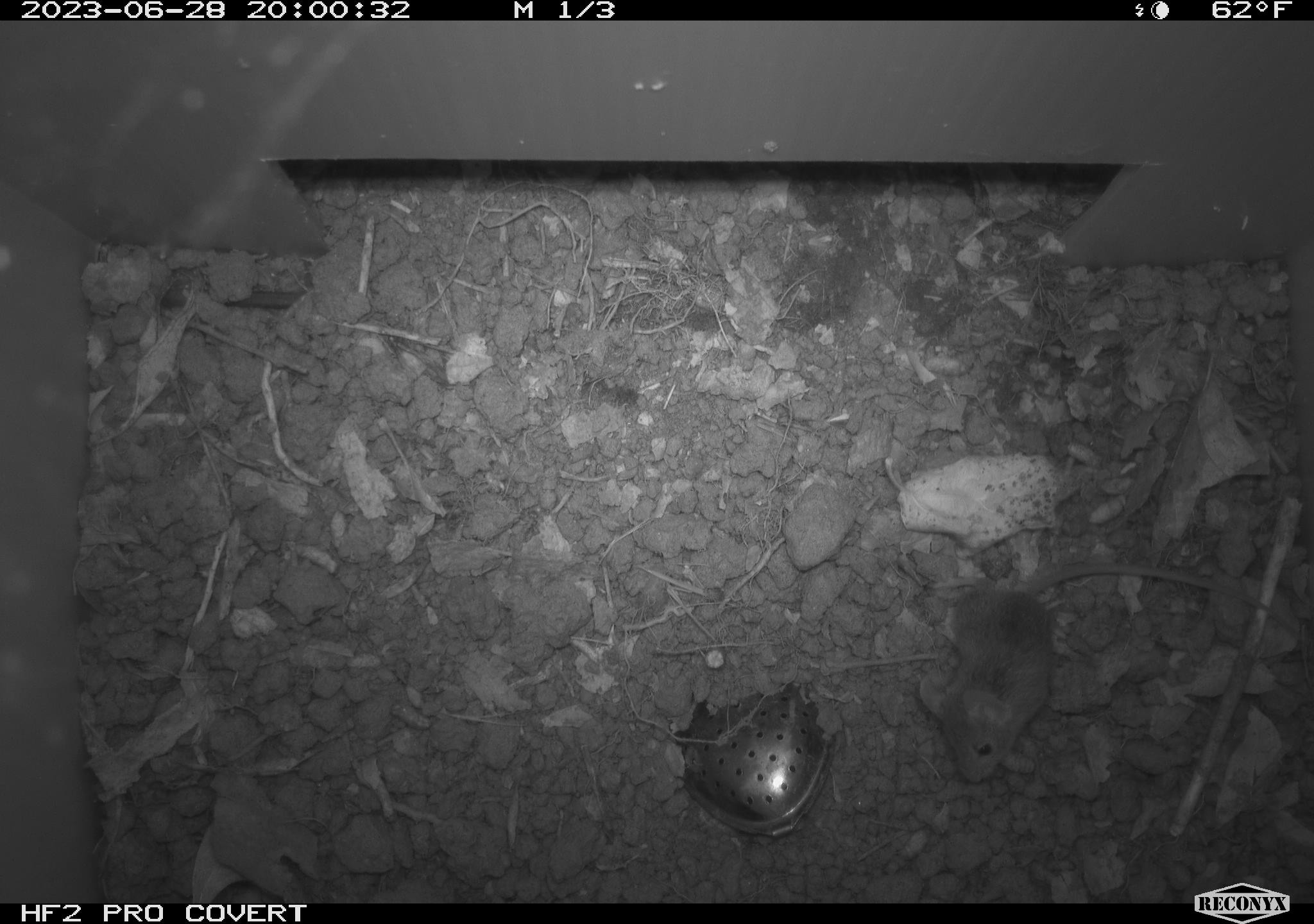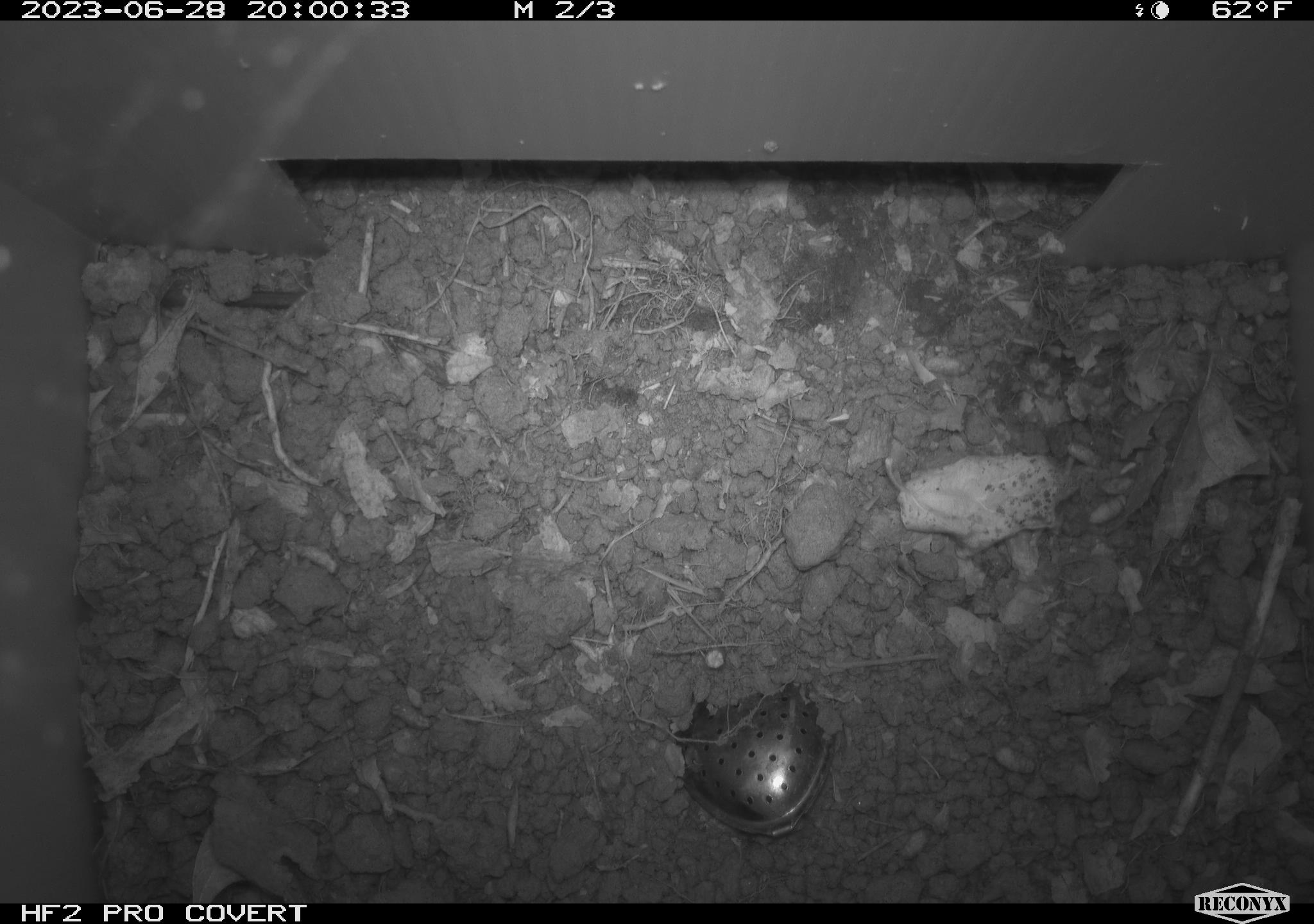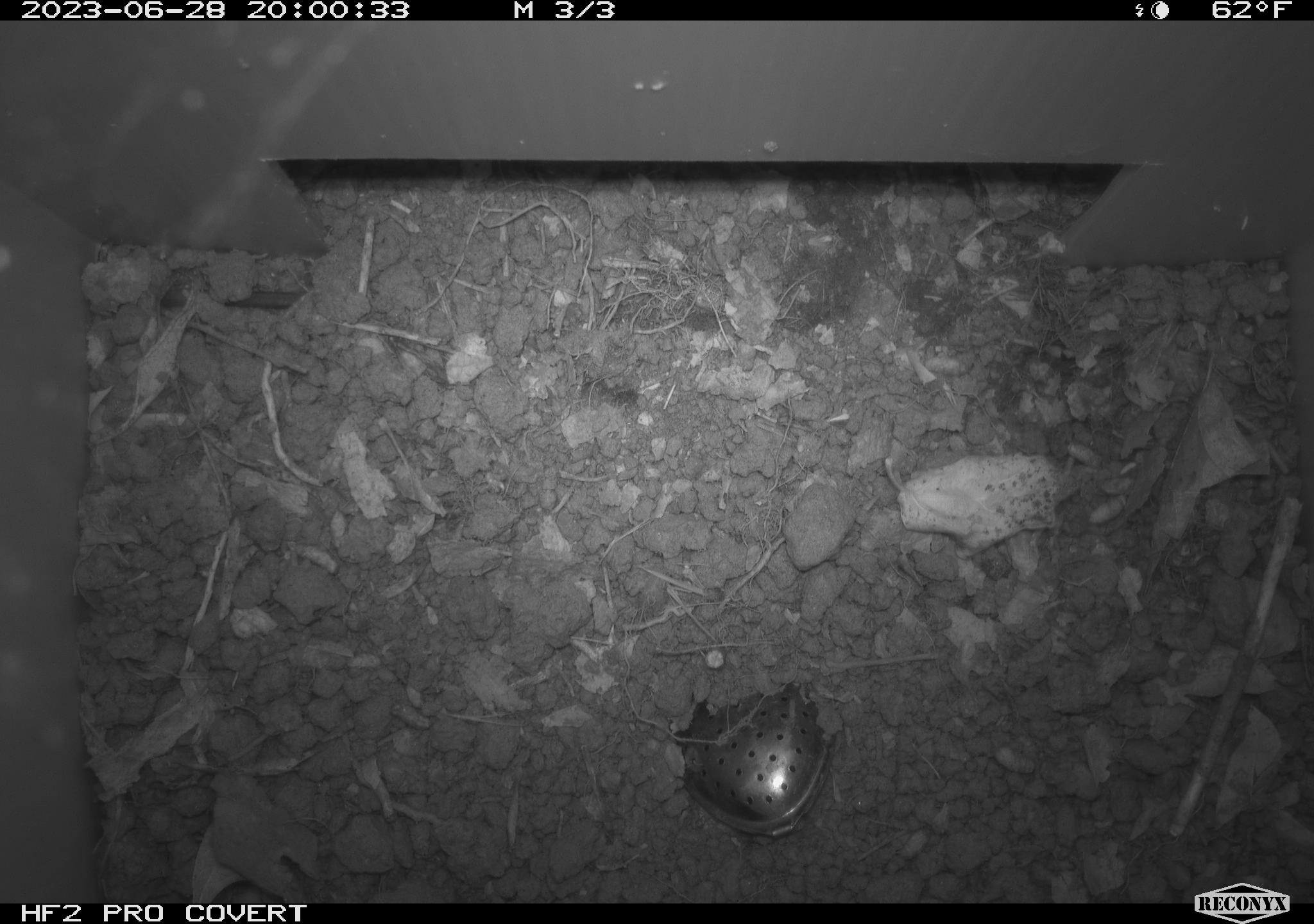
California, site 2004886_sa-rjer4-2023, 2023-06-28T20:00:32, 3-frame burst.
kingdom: Animalia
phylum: Chordata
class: Mammalia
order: Rodentia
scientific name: Rodentia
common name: mouse species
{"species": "mouse species (Rodentia)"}